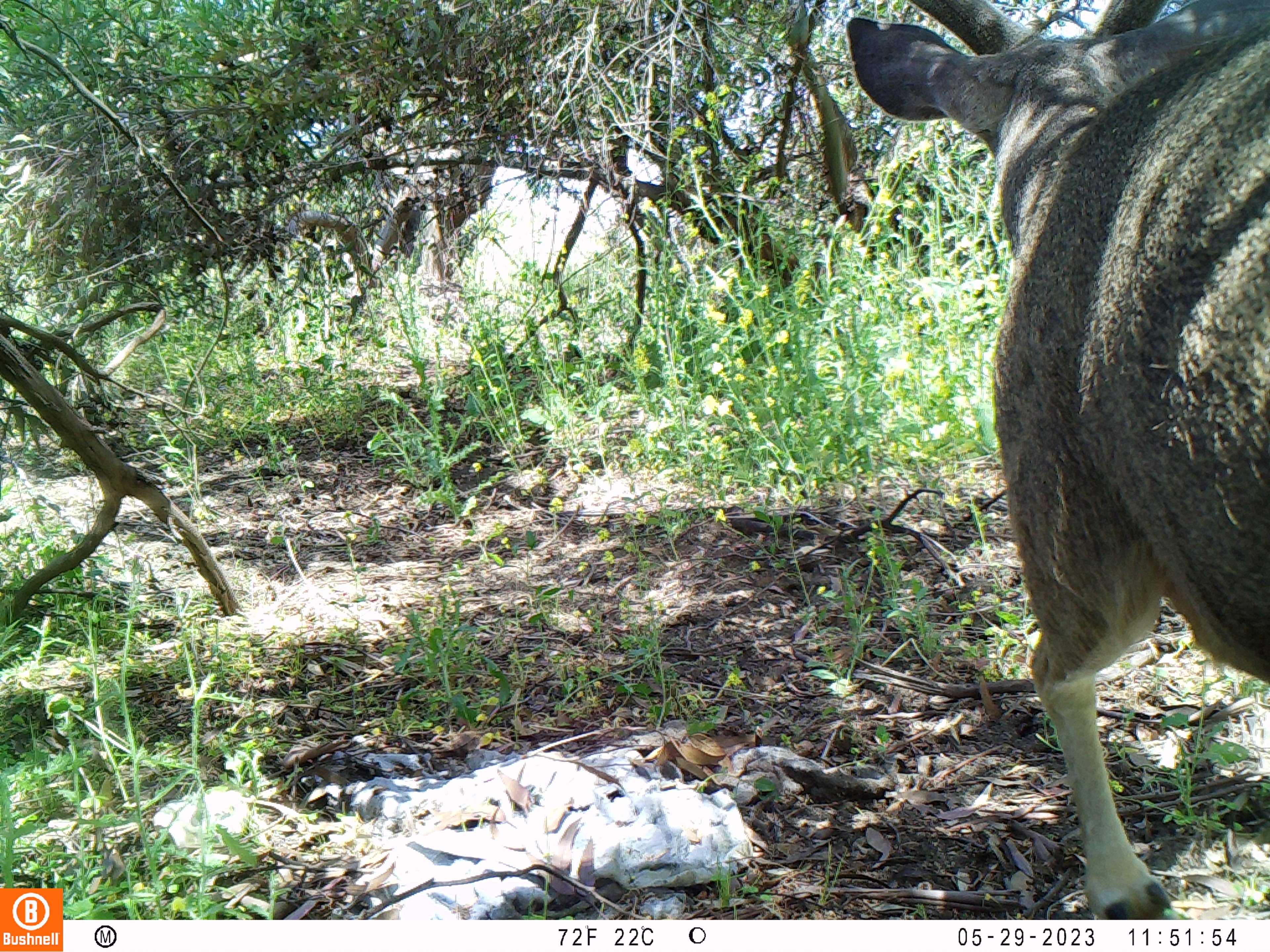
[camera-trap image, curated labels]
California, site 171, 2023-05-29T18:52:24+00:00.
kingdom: Animalia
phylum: Chordata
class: Mammalia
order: Artiodactyla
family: Cervidae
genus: Odocoileus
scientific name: Odocoileus hemionus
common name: mule deer